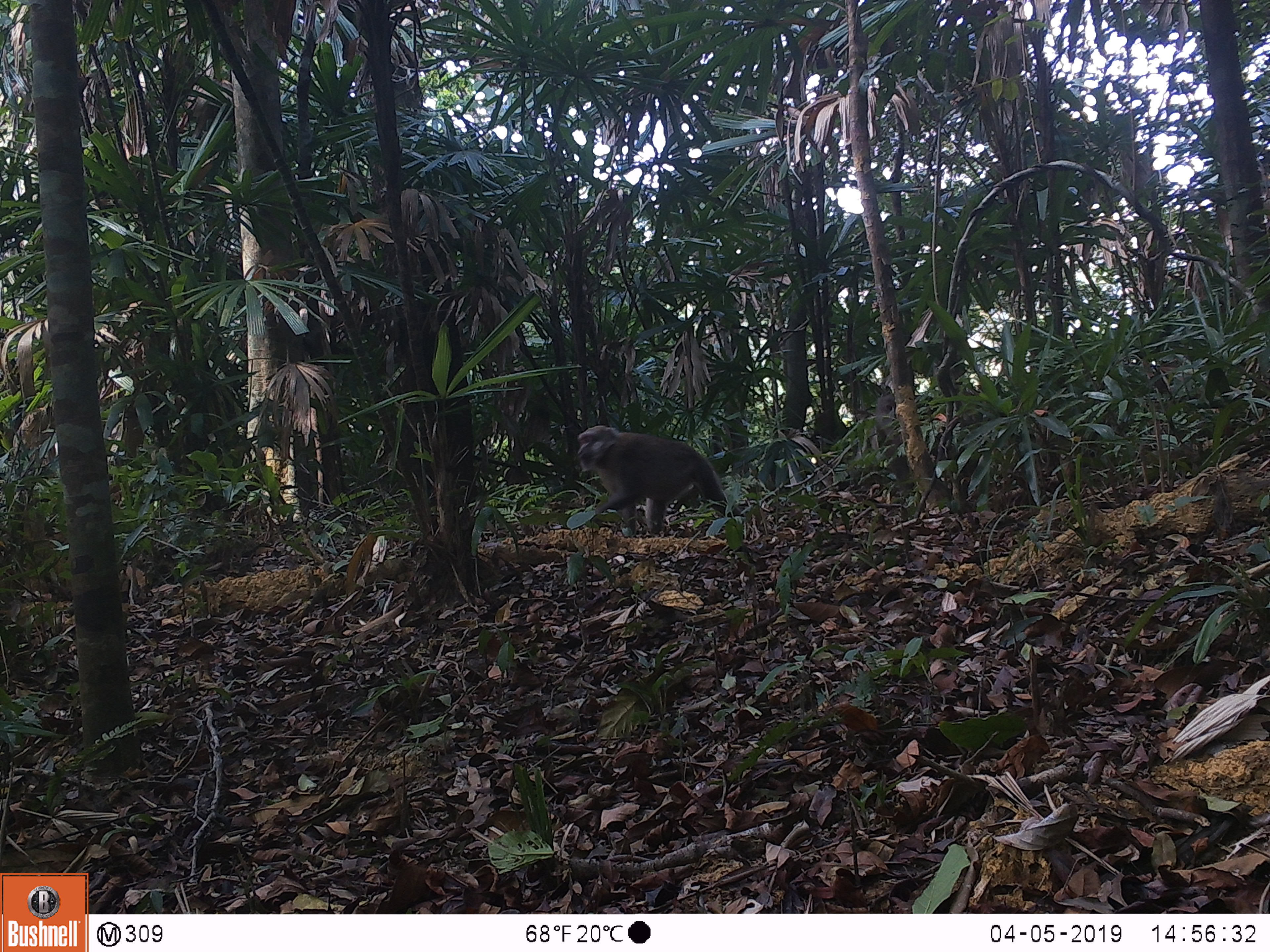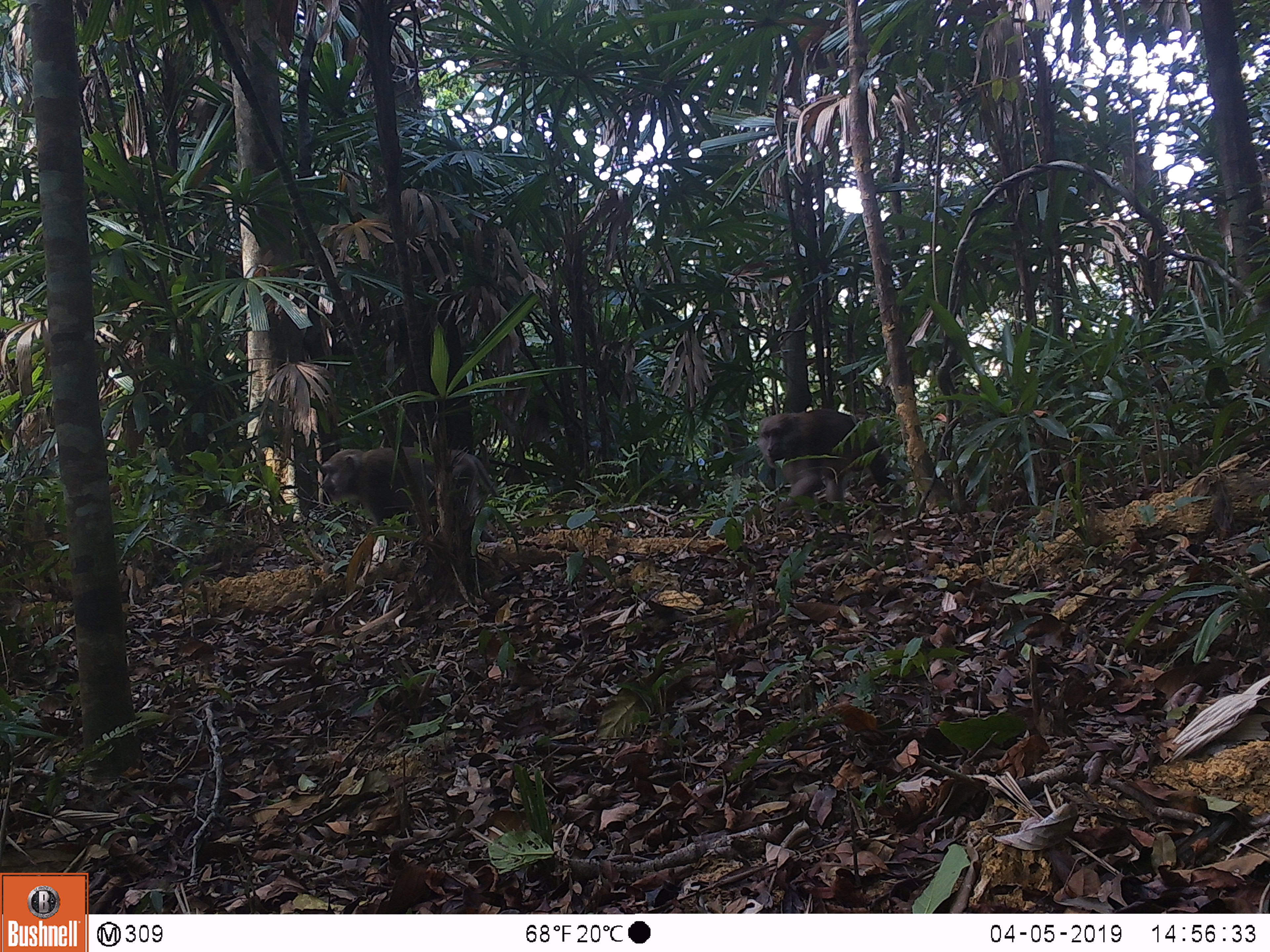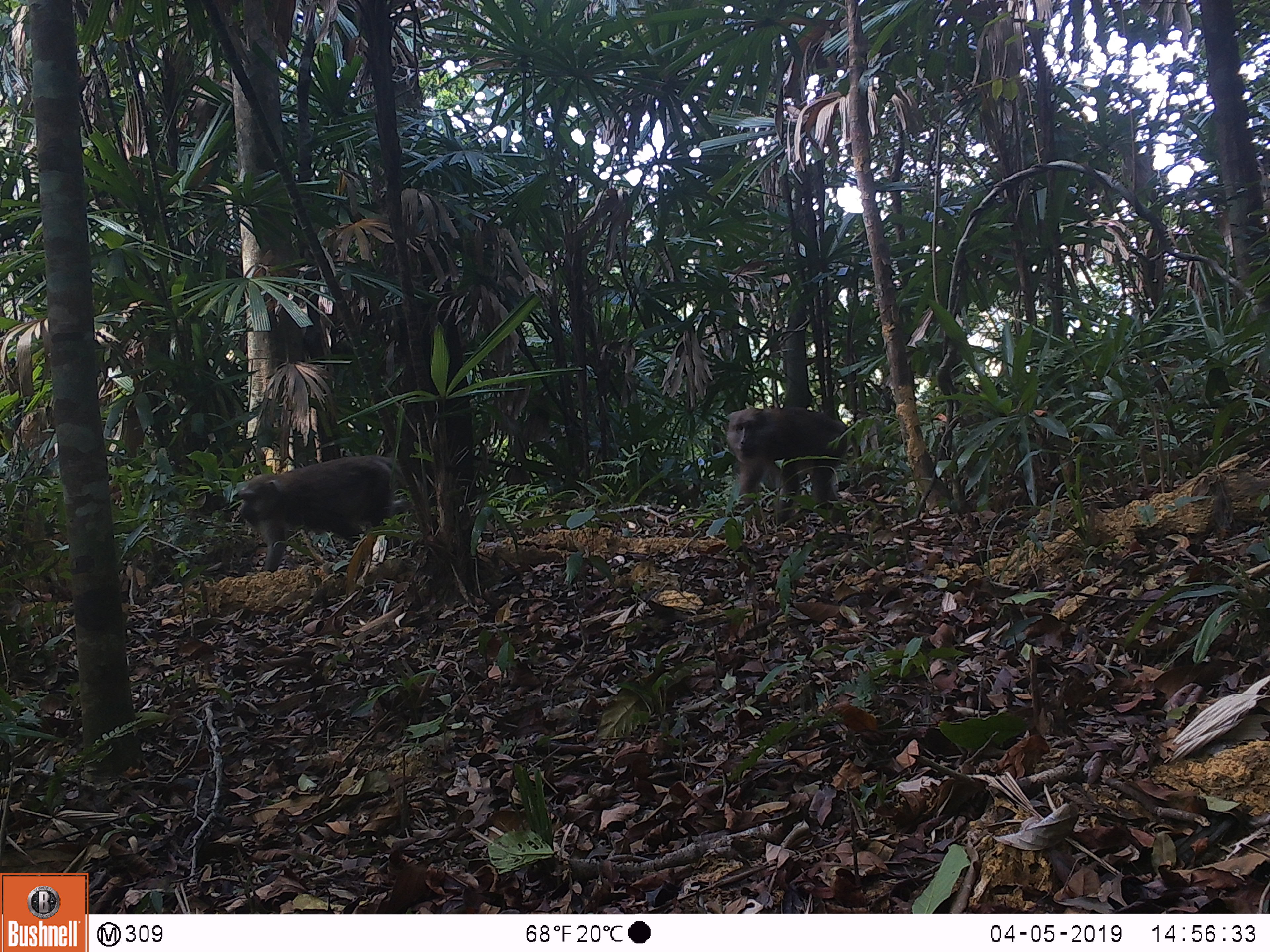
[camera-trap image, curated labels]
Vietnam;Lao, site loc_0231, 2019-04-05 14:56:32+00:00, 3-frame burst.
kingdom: Animalia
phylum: Chordata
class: Mammalia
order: Primates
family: Cercopithecidae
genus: Macaca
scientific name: Macaca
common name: macaques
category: assam or rhesus macaque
Assam or rhesus macaque (macaques) (Macaca). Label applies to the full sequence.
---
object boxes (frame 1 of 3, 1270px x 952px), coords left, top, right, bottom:
assam or rhesus macaque: 576, 425, 743, 536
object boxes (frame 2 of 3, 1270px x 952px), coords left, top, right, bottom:
assam or rhesus macaque: 320, 445, 499, 554; 757, 408, 894, 513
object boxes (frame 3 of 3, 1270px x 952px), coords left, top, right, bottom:
assam or rhesus macaque: 238, 455, 406, 574; 725, 404, 857, 526